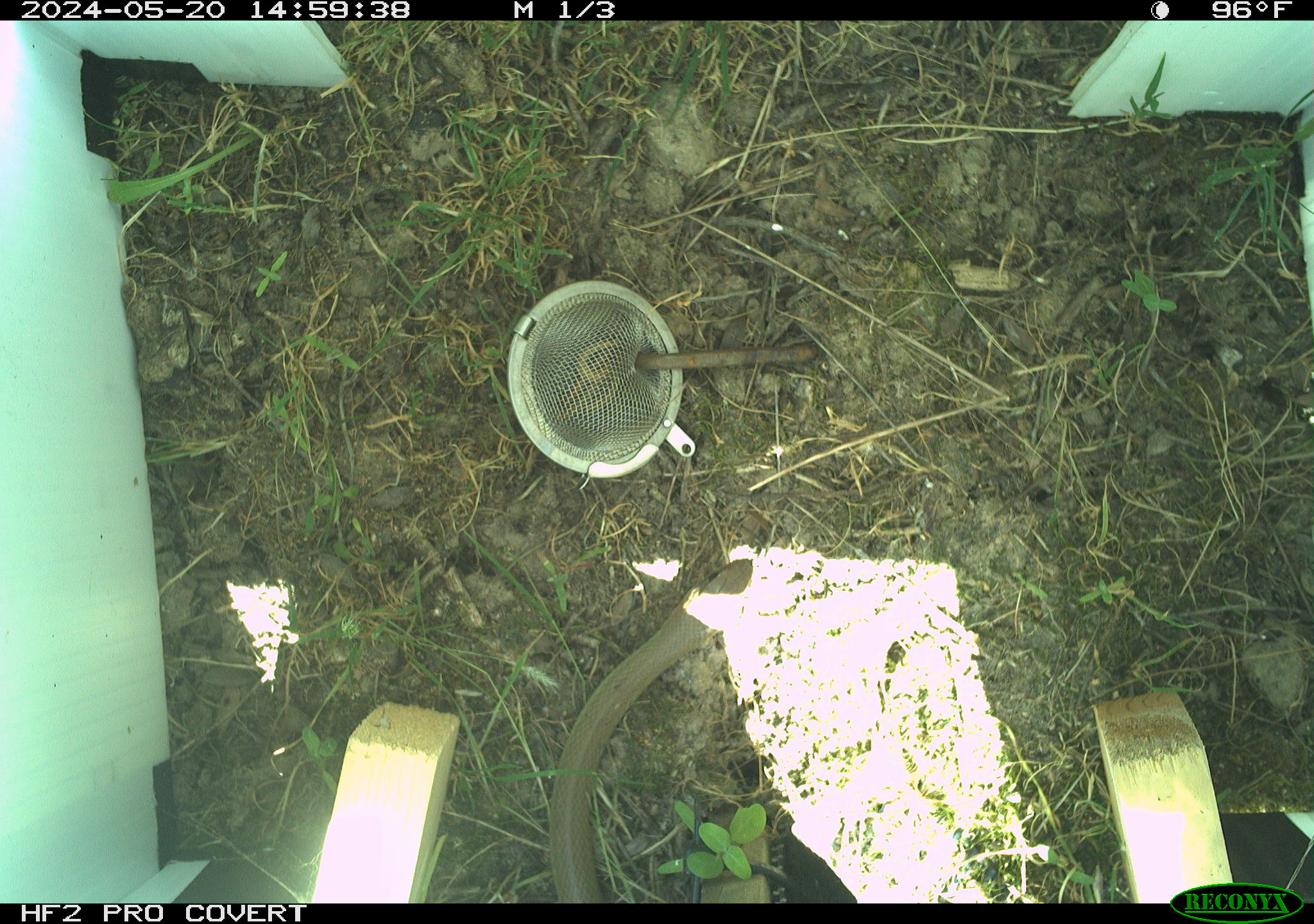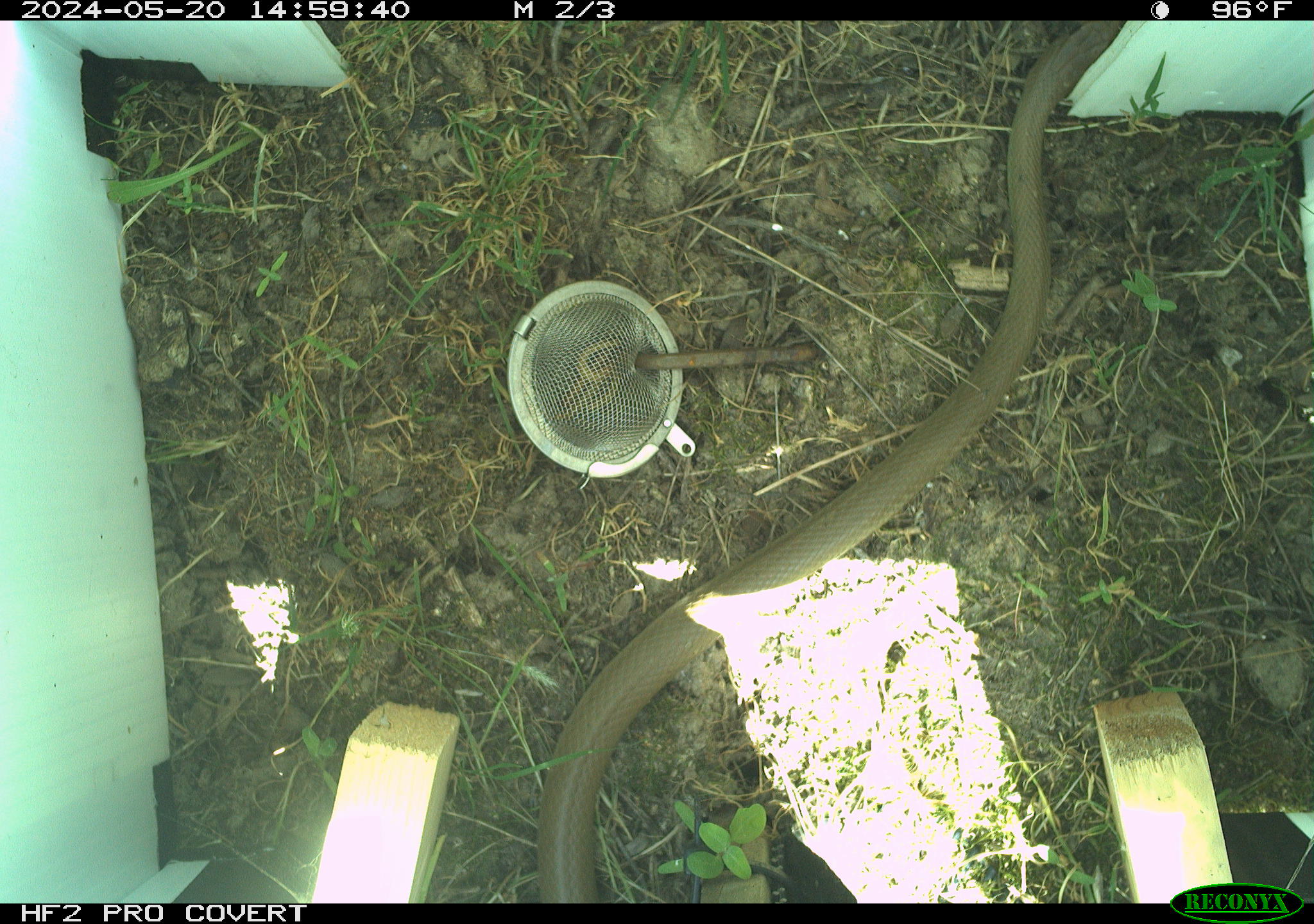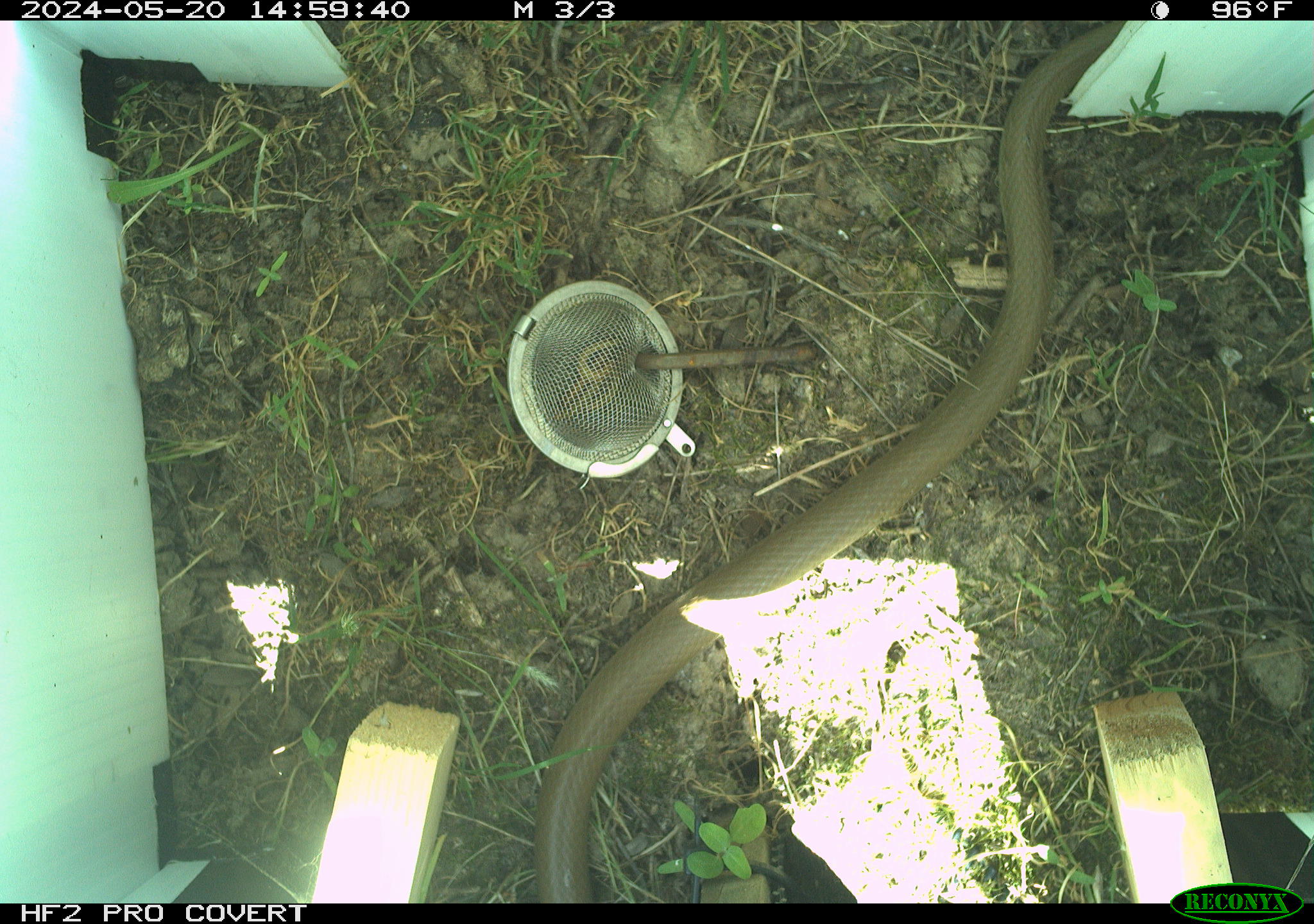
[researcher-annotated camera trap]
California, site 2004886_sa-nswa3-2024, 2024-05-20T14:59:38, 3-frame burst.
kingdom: Animalia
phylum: Chordata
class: Reptilia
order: Squamata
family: Colubridae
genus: Coluber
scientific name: Coluber constrictor mormon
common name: western yellow-bellied racer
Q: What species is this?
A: Western yellow-bellied racer (Coluber constrictor mormon).